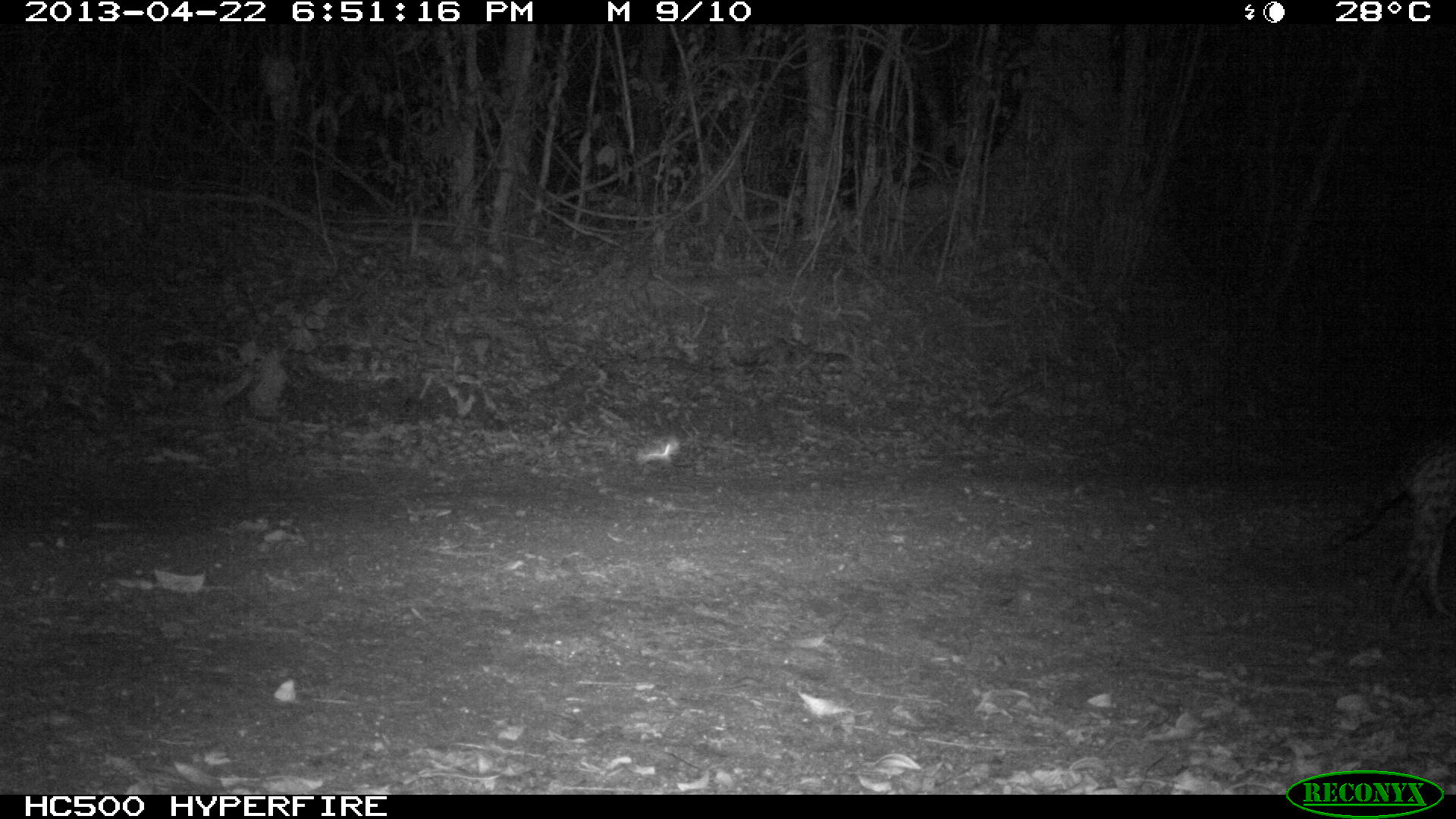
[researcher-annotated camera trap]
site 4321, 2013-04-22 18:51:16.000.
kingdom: Animalia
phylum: Chordata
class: Mammalia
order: Carnivora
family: Felidae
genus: Leopardus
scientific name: Leopardus pardalis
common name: ocelot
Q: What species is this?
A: Leopardus pardalis (ocelot).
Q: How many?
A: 1.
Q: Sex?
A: Male.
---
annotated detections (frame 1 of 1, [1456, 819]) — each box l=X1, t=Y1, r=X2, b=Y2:
leopardus pardalis: l=1328, t=422, r=1456, b=623